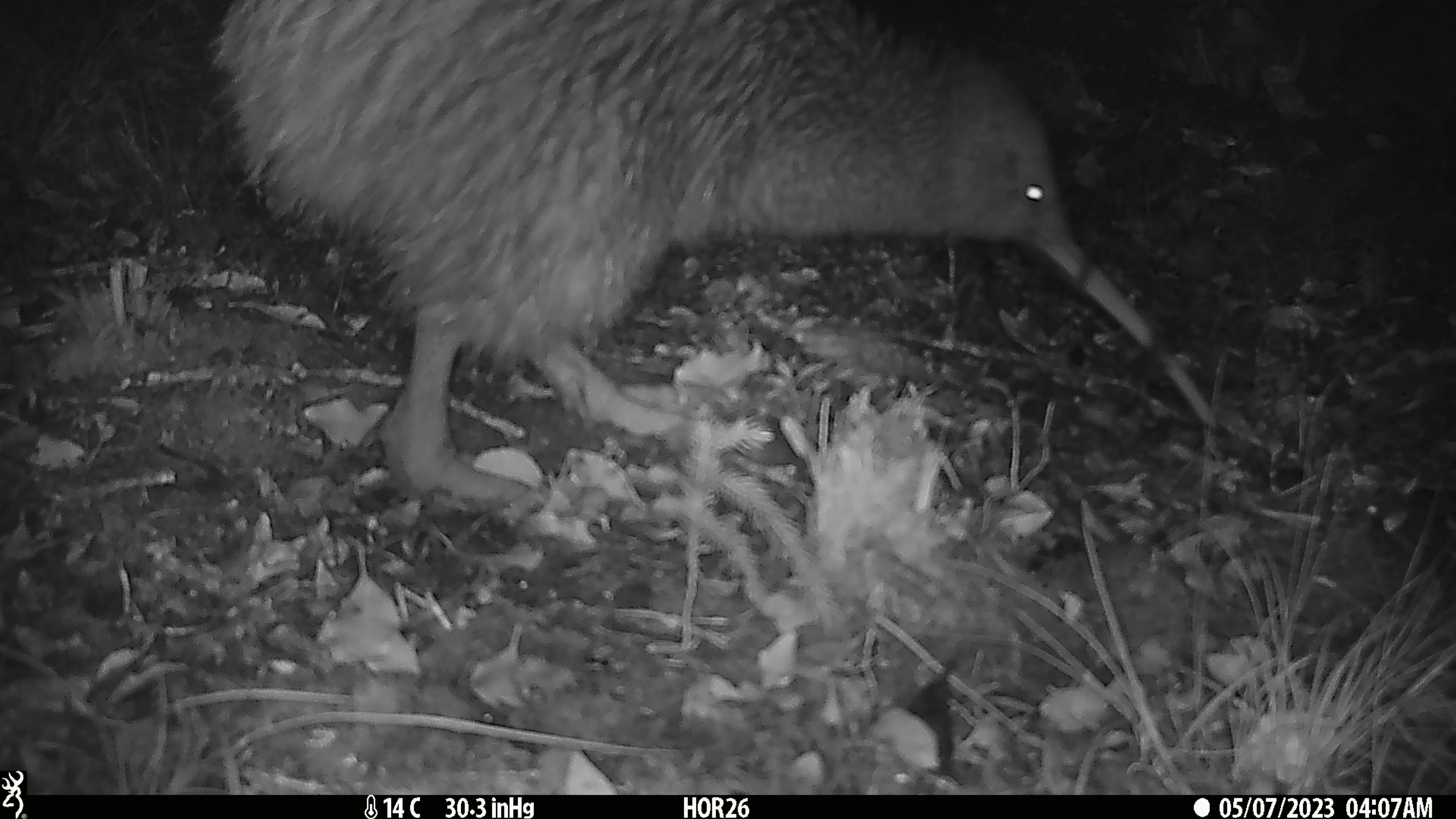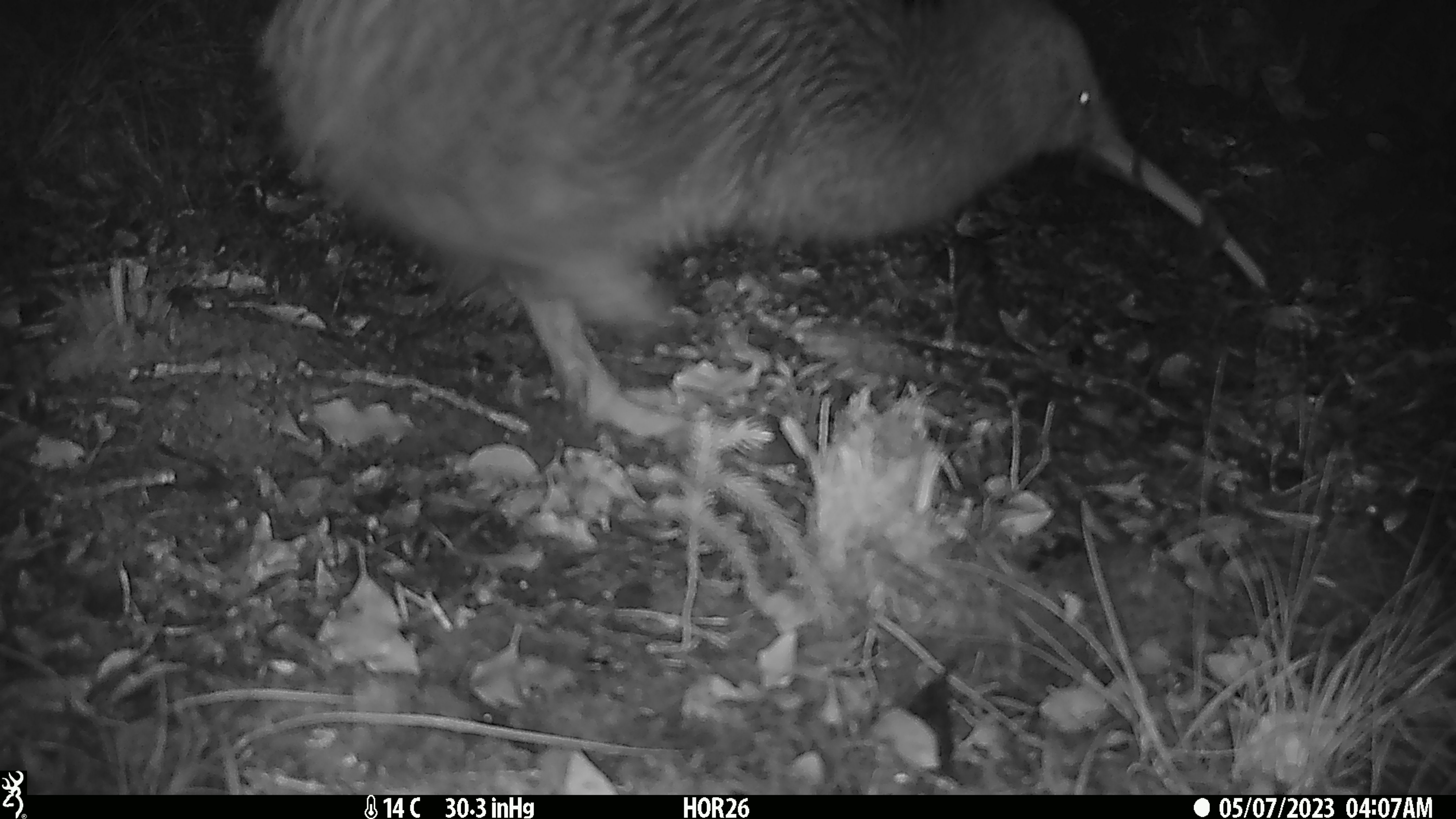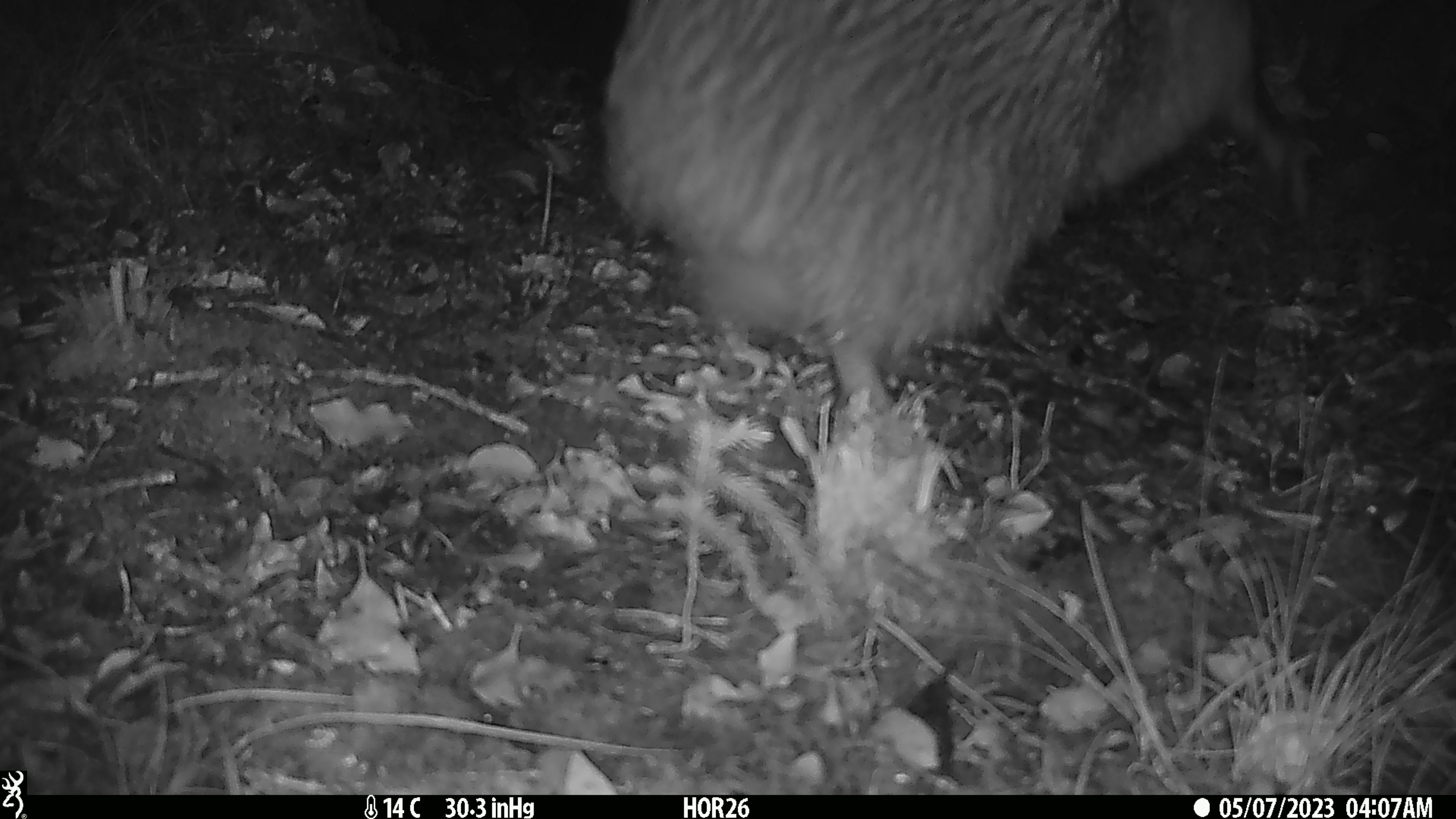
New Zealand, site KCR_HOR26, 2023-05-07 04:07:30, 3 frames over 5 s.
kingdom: Animalia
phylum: Chordata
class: Aves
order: Apterygiformes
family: Apterygidae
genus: Apteryx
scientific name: Apteryx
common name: kiwi